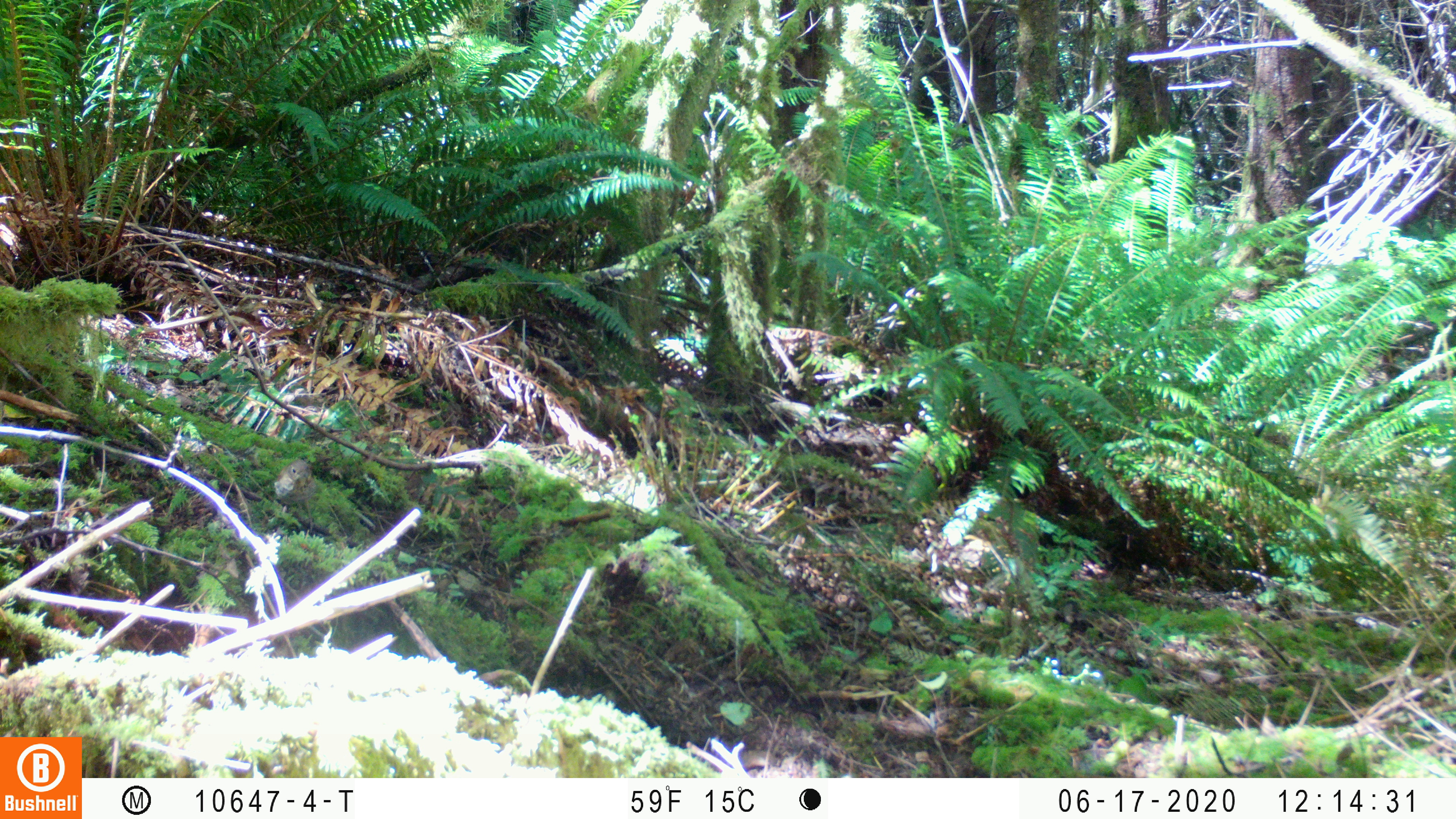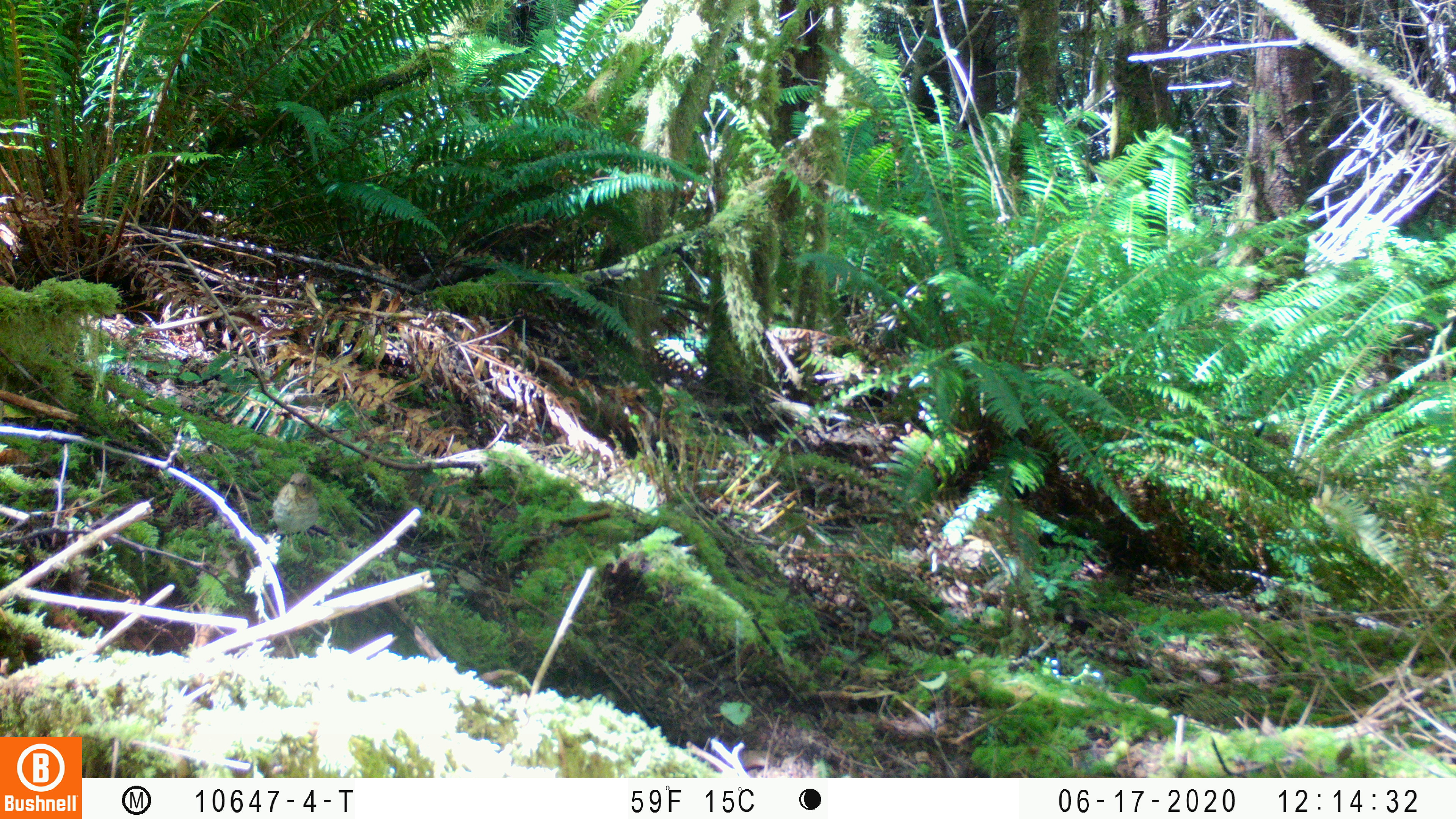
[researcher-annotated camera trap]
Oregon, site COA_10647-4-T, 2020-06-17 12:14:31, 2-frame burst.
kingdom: Animalia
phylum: Chordata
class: Aves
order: Passeriformes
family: Turdidae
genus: Catharus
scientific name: Catharus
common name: brown thrushes and nightingale-thrushes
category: catharus species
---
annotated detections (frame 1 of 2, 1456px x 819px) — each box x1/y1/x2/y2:
catharus species: 256/447/335/543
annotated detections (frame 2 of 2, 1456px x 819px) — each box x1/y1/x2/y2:
catharus species: 258/464/328/578